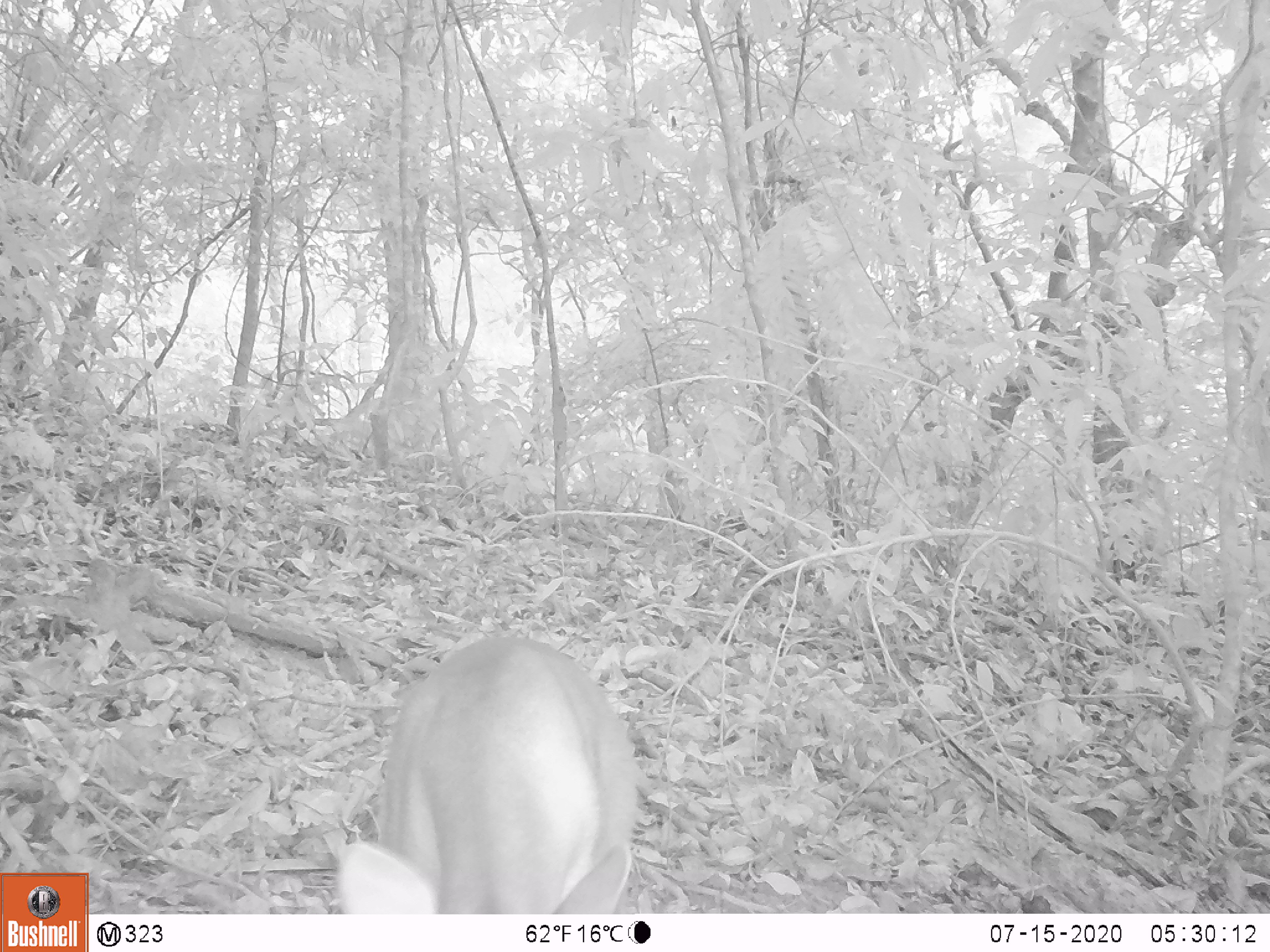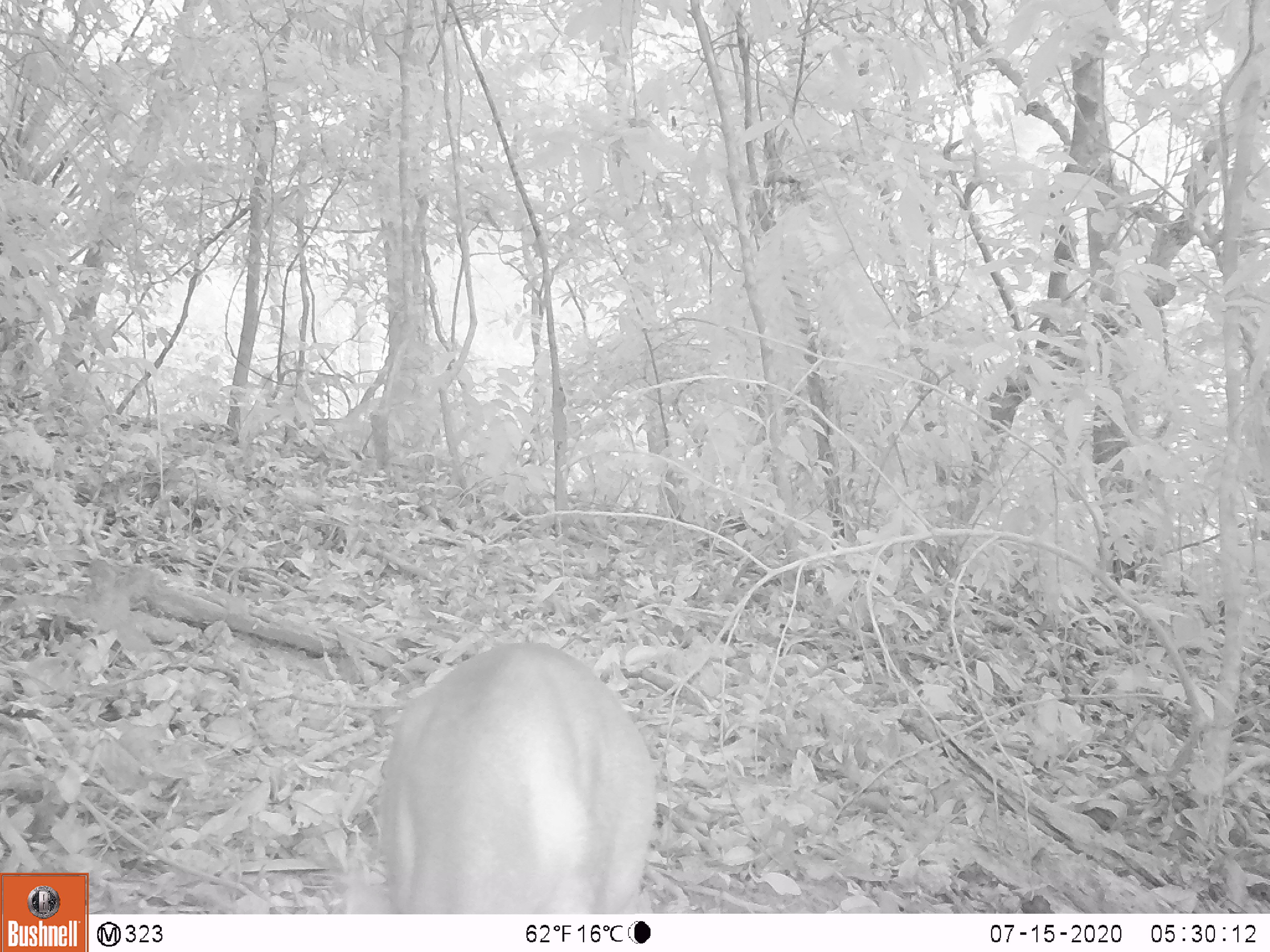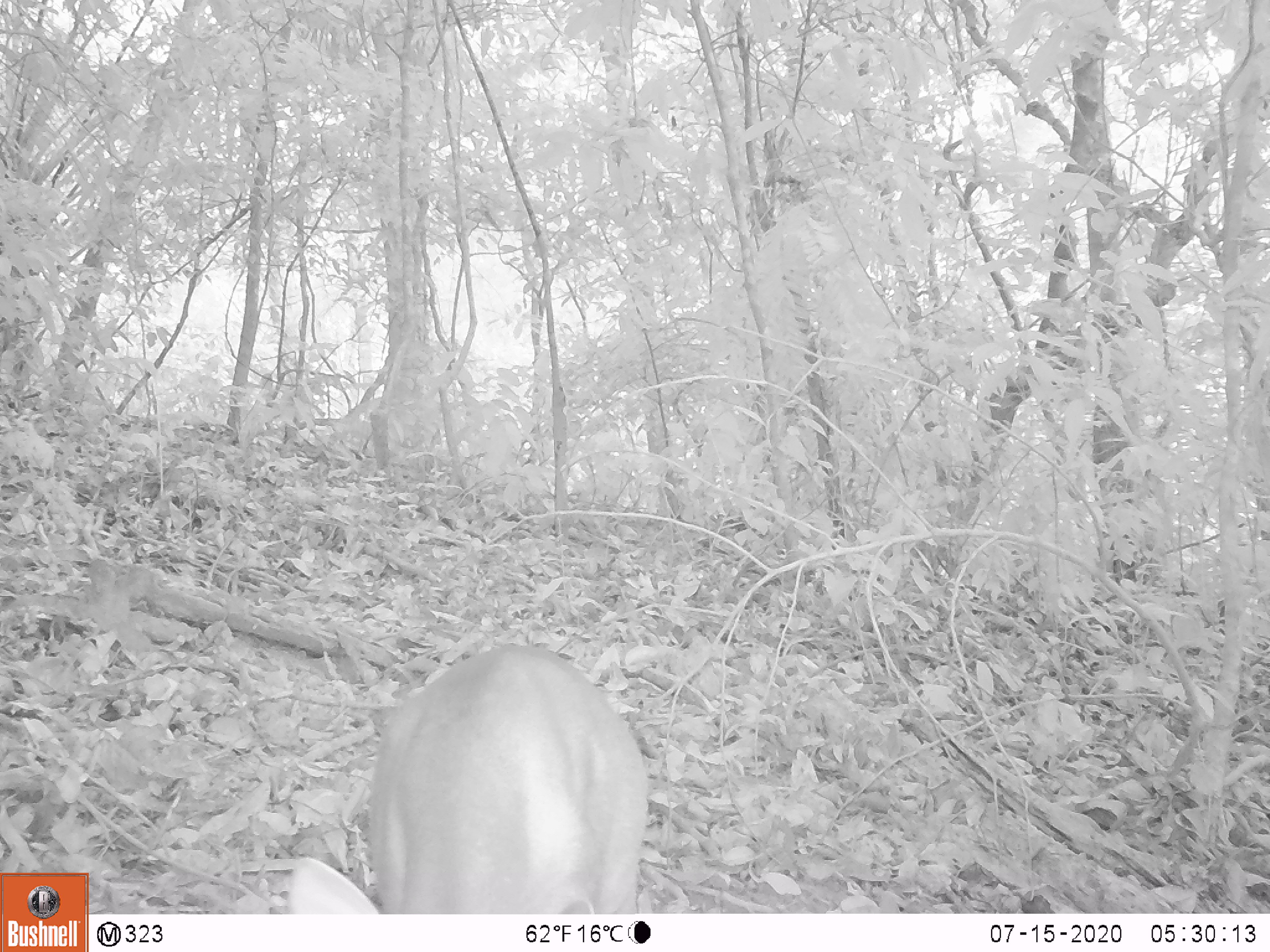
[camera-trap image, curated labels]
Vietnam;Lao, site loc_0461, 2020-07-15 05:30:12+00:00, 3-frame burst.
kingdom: Animalia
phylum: Chordata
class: Mammalia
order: Artiodactyla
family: Cervidae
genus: Muntiacus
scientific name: Muntiacus vuquangensis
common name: large-antlered muntjac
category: large antlered muntjac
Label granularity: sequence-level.